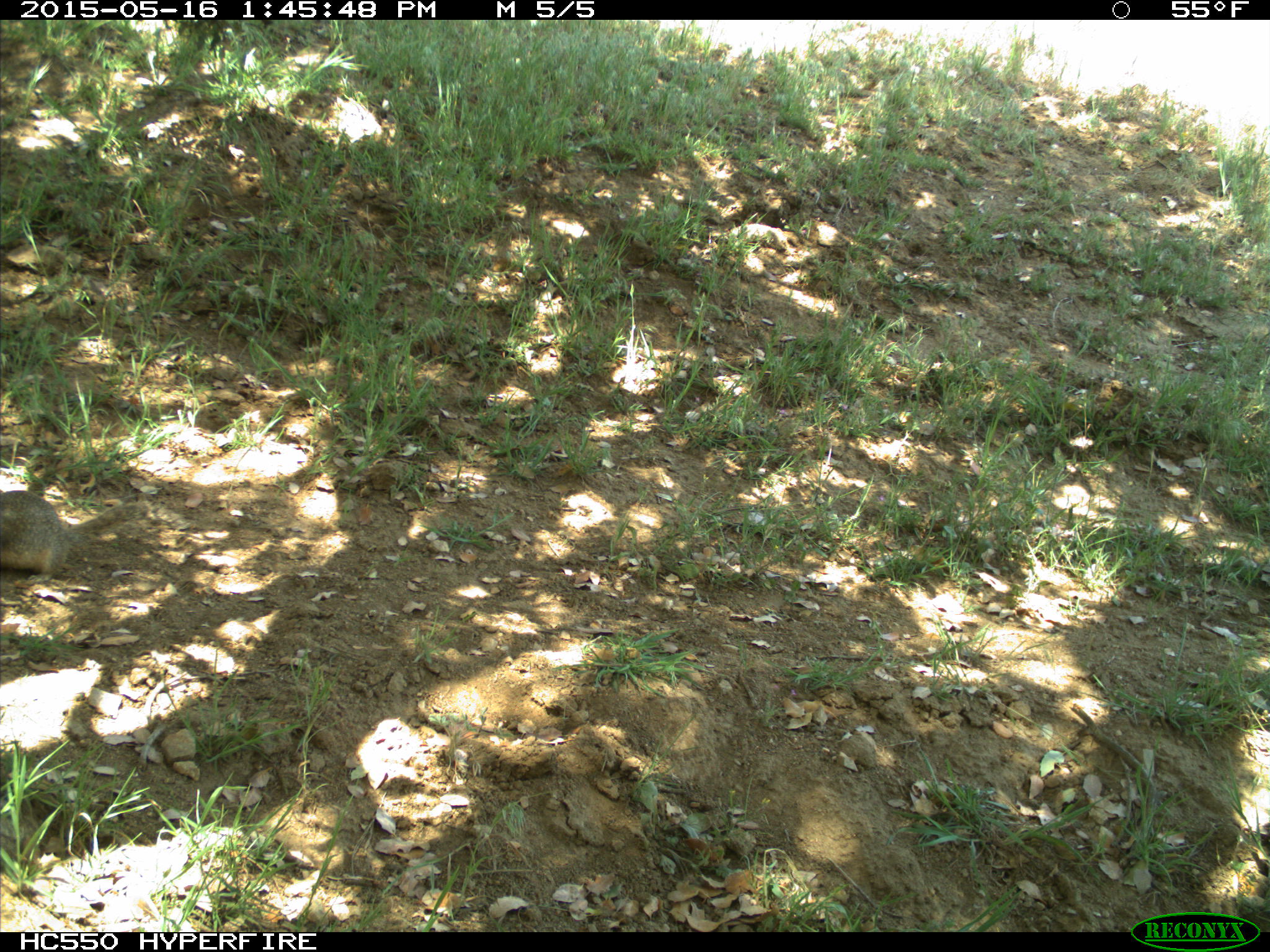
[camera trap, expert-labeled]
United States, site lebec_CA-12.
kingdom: Animalia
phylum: Chordata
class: Mammalia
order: Rodentia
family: Sciuridae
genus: Otospermophilus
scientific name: Otospermophilus beecheyi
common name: california ground squirrel